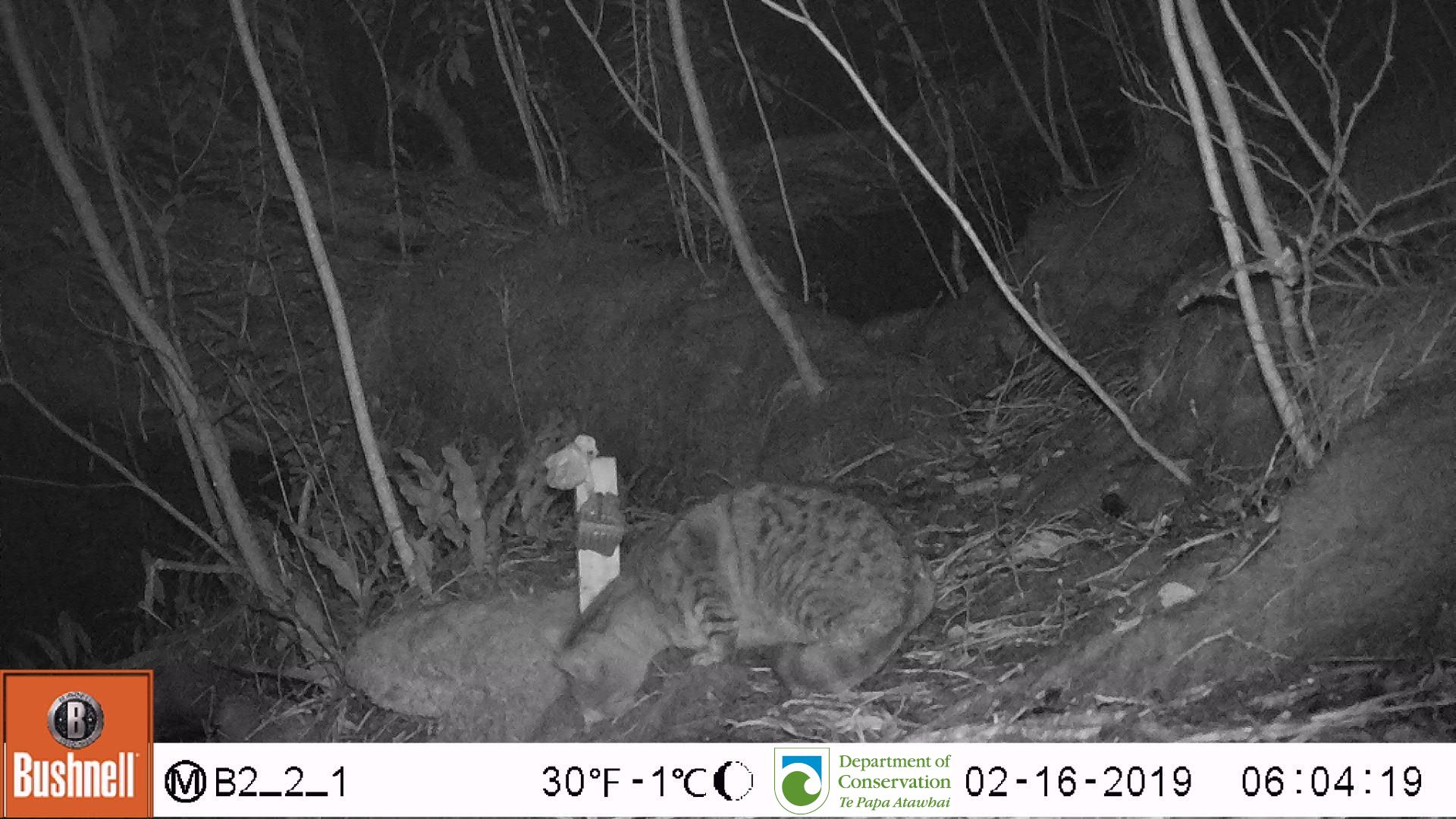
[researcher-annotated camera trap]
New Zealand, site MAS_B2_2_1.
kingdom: Animalia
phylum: Chordata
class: Mammalia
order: Carnivora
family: Felidae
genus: Felis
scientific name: Felis catus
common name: domestic cat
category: cat